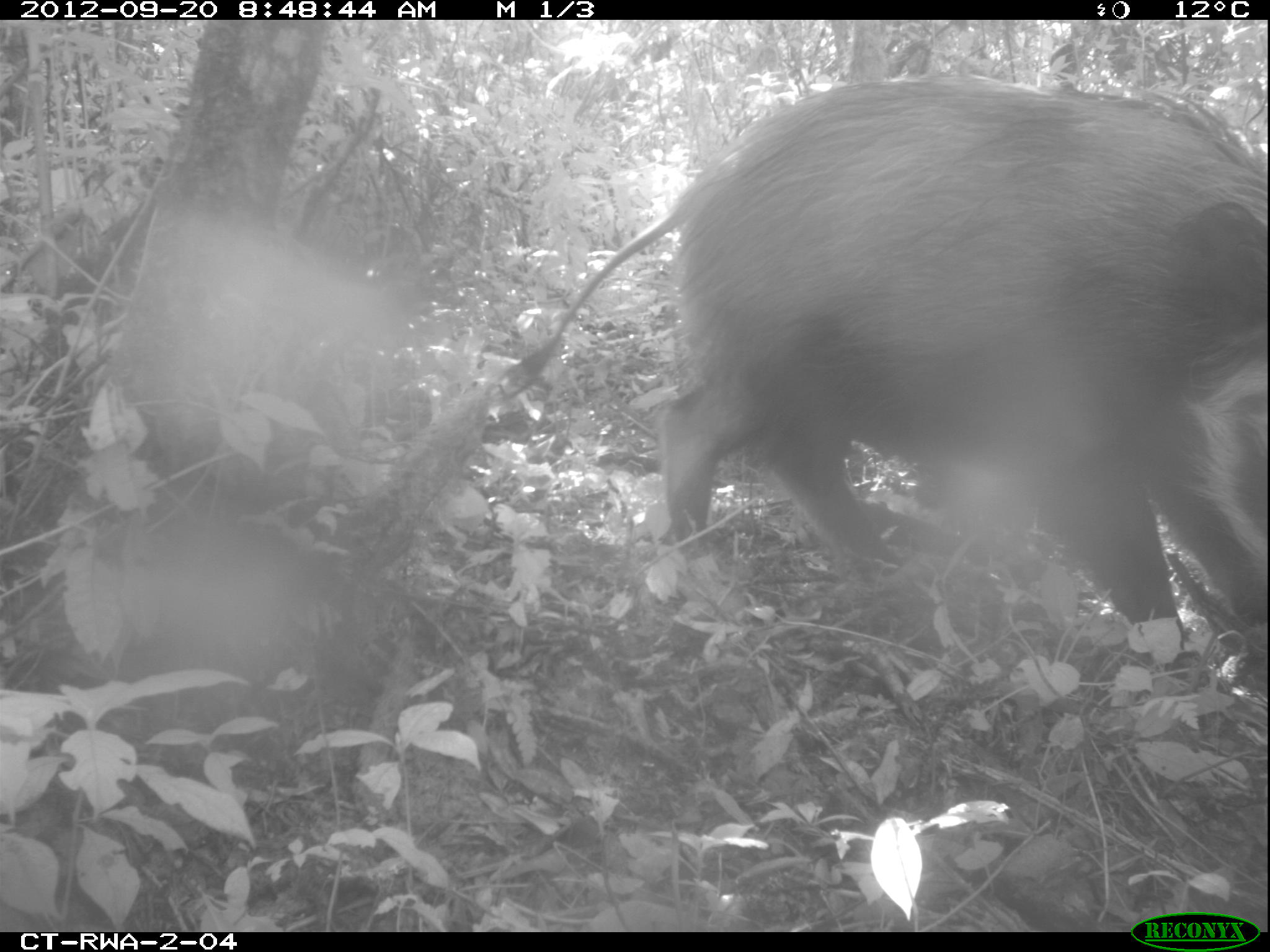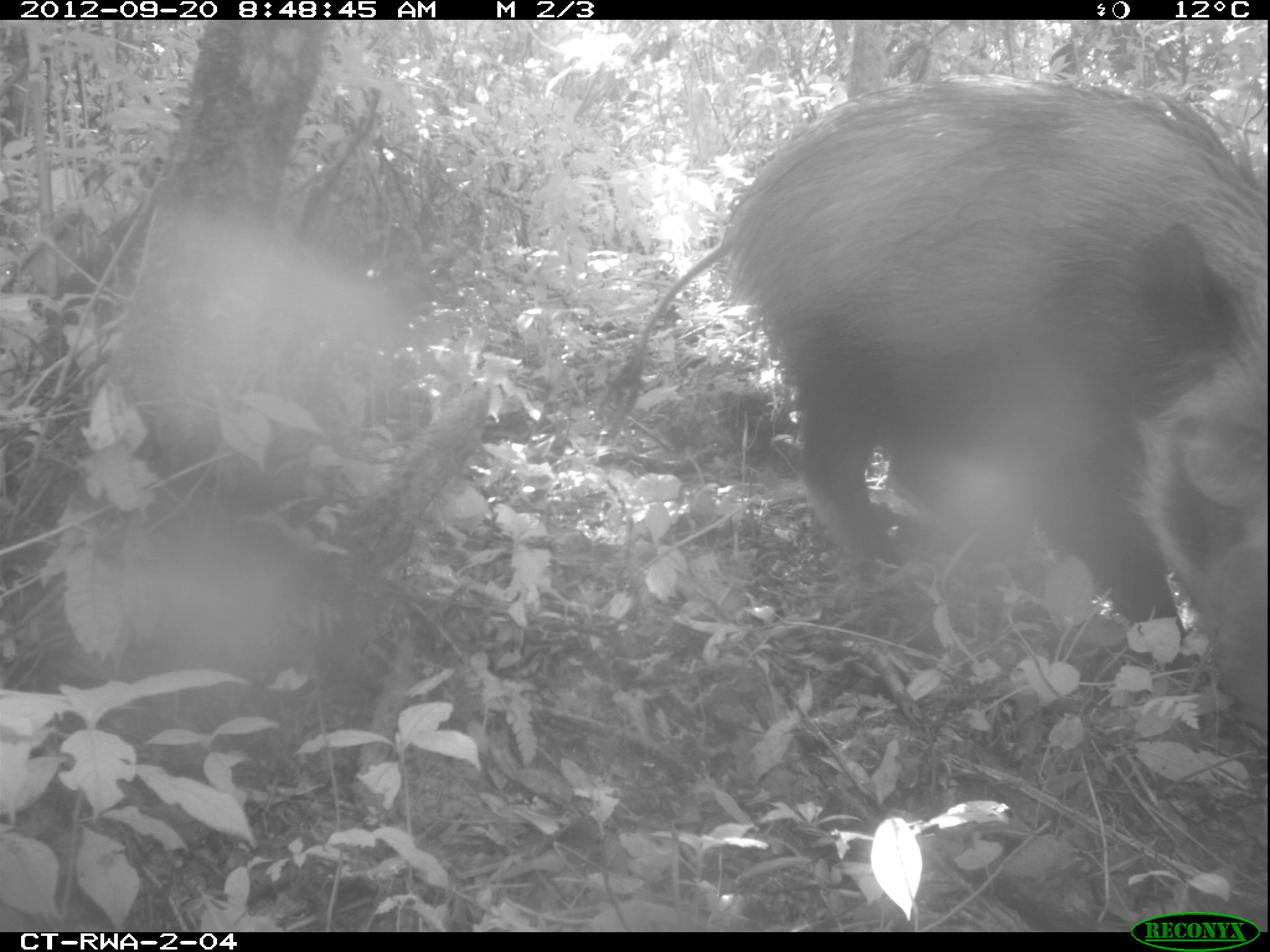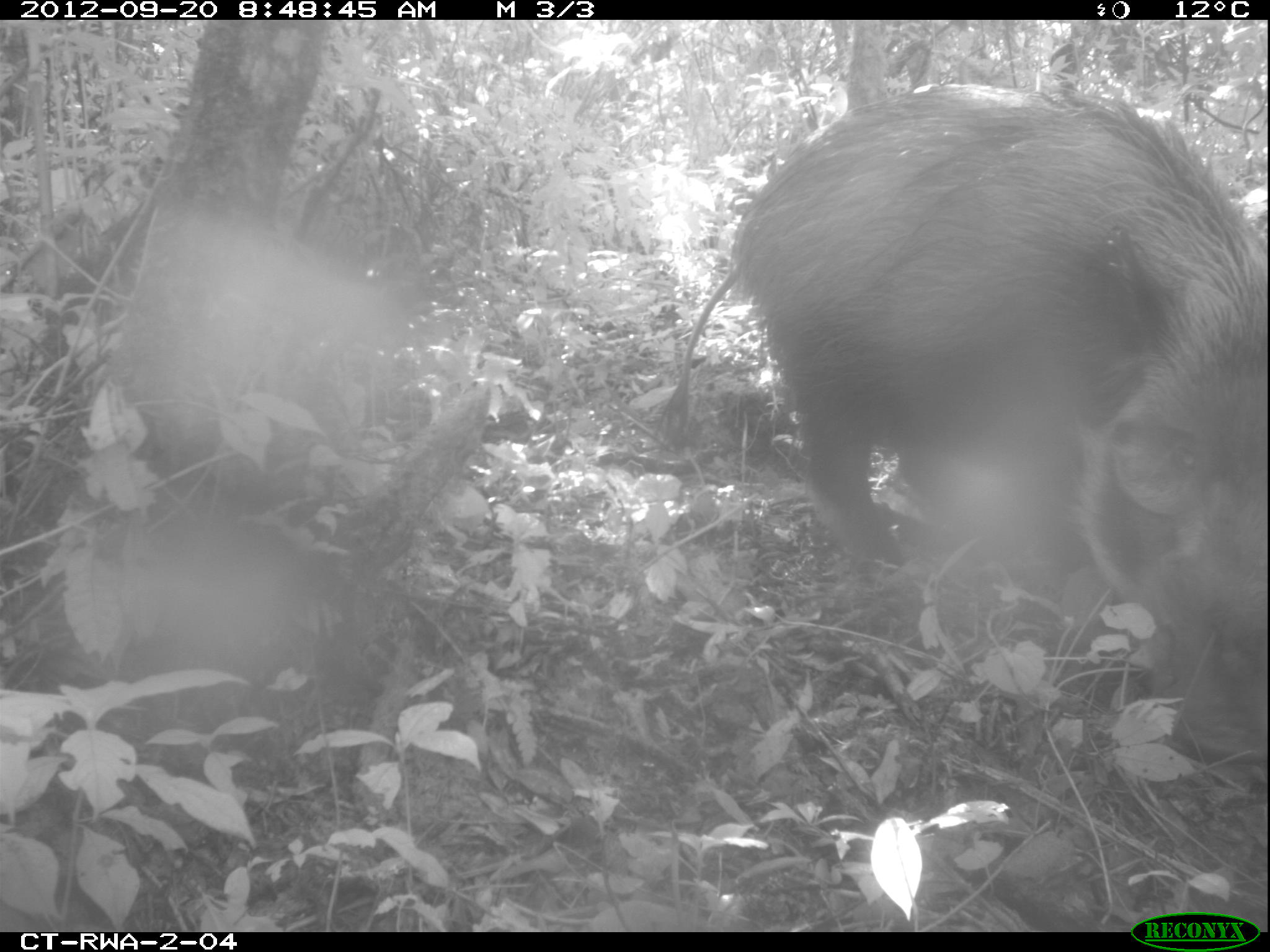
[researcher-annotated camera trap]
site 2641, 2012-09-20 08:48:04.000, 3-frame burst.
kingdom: Animalia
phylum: Chordata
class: Mammalia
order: Artiodactyla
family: Suidae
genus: Potamochoerus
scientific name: Potamochoerus larvatus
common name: bushpig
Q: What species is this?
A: Potamochoerus larvatus (bushpig).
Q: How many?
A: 2.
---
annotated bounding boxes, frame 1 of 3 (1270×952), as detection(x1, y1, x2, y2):
potamochoerus larvatus: detection(496, 76, 1270, 660)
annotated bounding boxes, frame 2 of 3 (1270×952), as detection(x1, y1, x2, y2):
potamochoerus larvatus: detection(599, 77, 1270, 722); detection(53, 383, 493, 732); detection(112, 205, 408, 478)